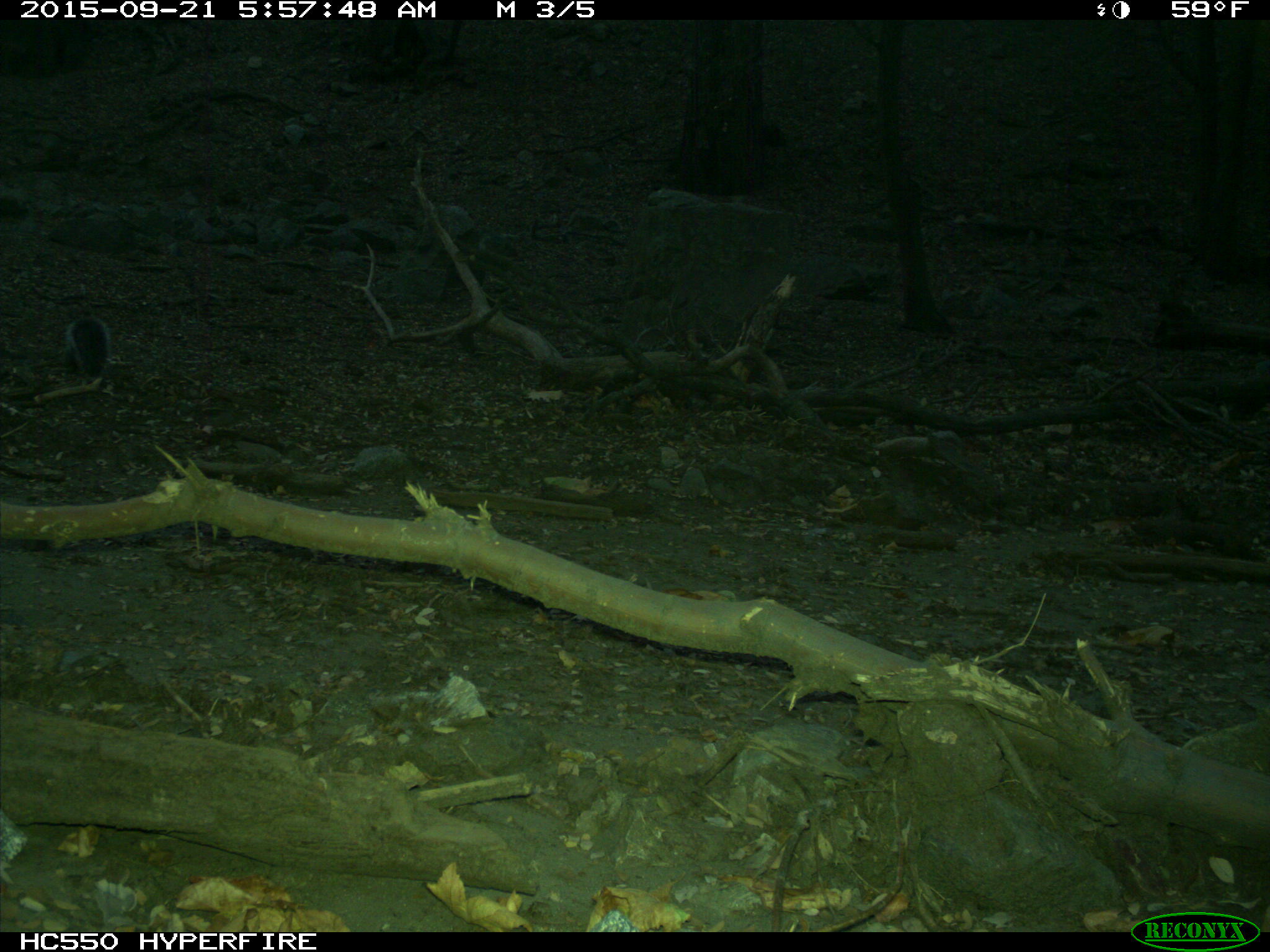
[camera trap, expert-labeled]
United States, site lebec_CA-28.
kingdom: Animalia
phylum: Chordata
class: Mammalia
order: Rodentia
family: Sciuridae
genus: Sciurus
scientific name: Sciurus carolinensis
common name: eastern gray squirrel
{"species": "Sciurus carolinensis (eastern gray squirrel)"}